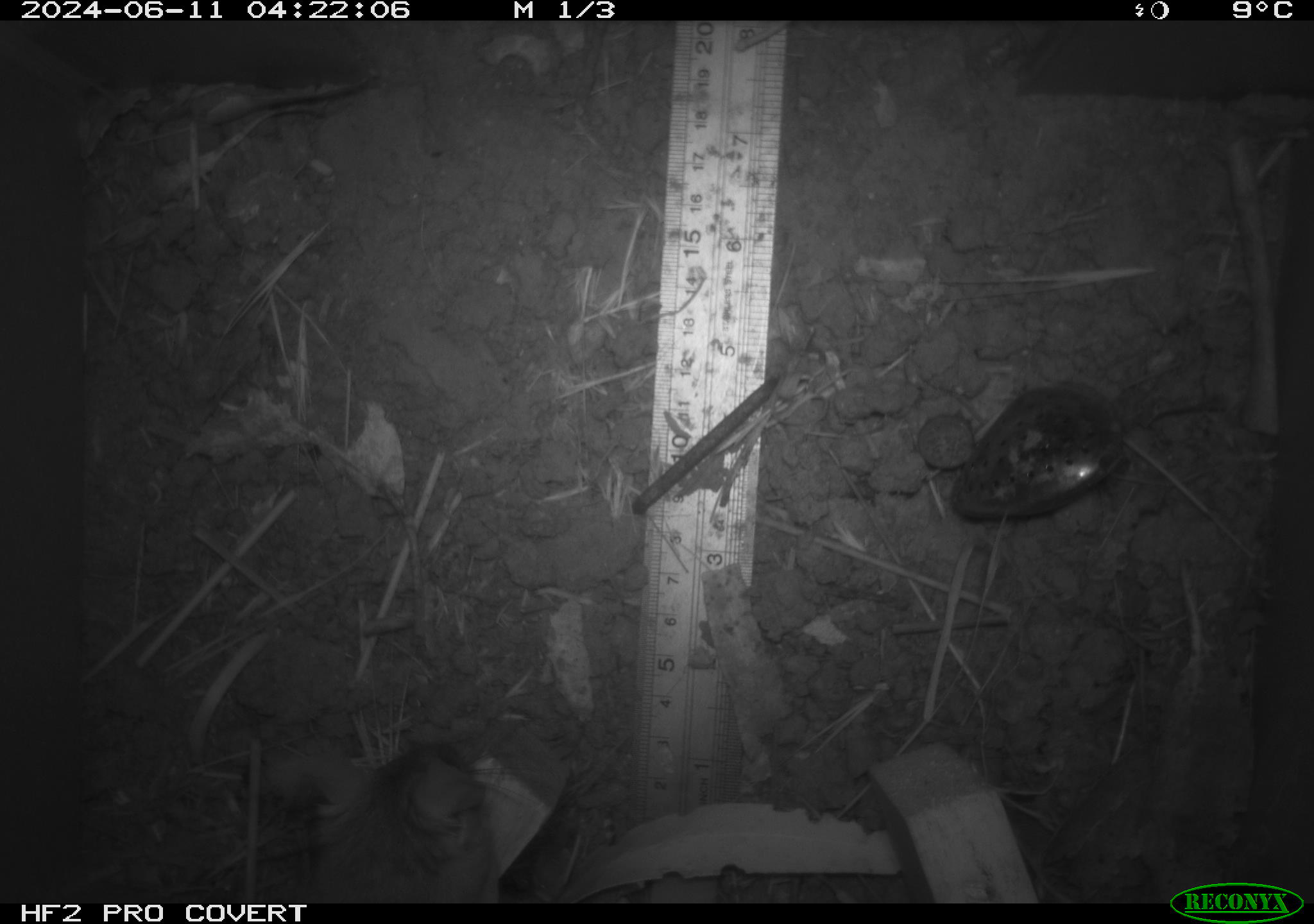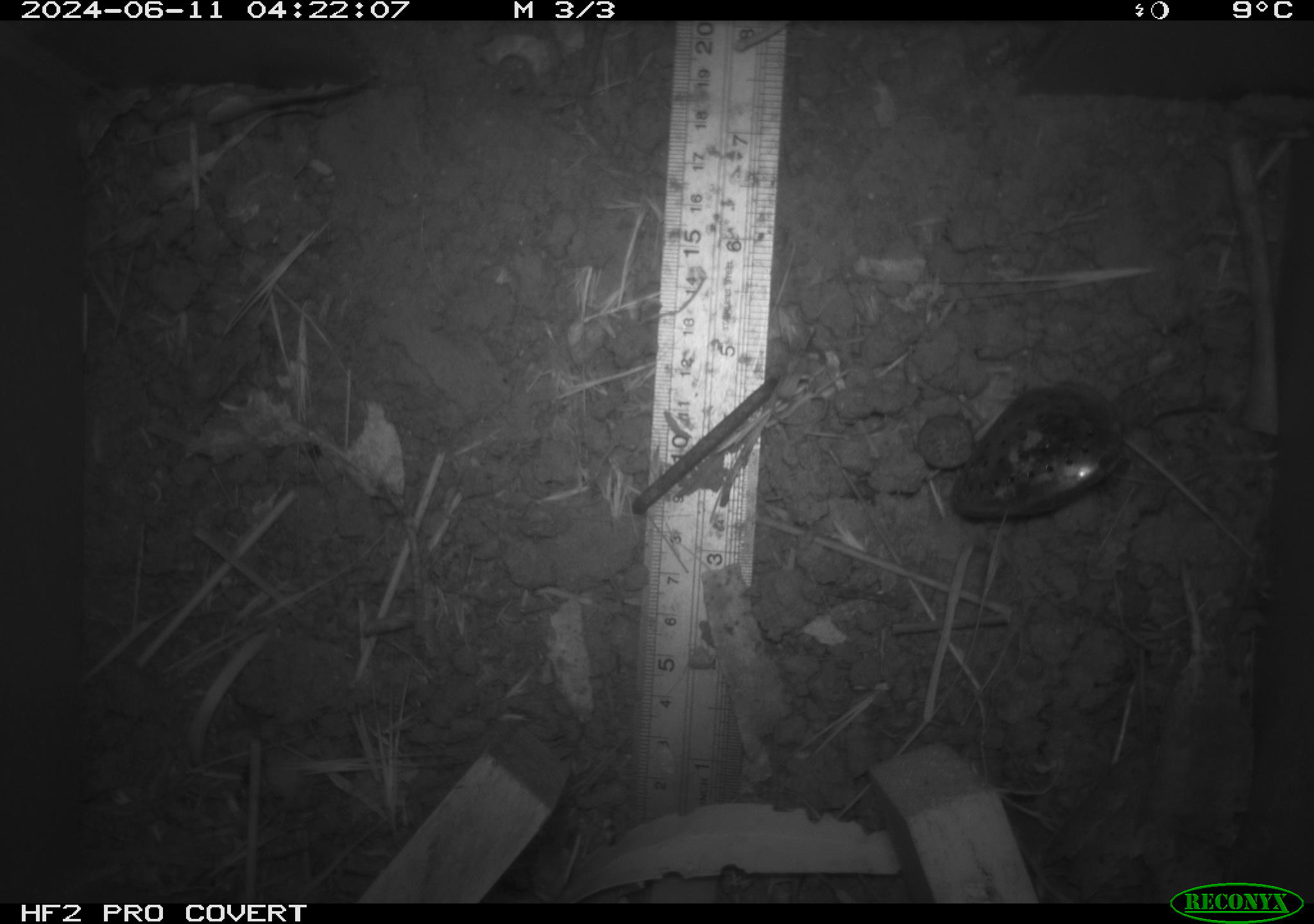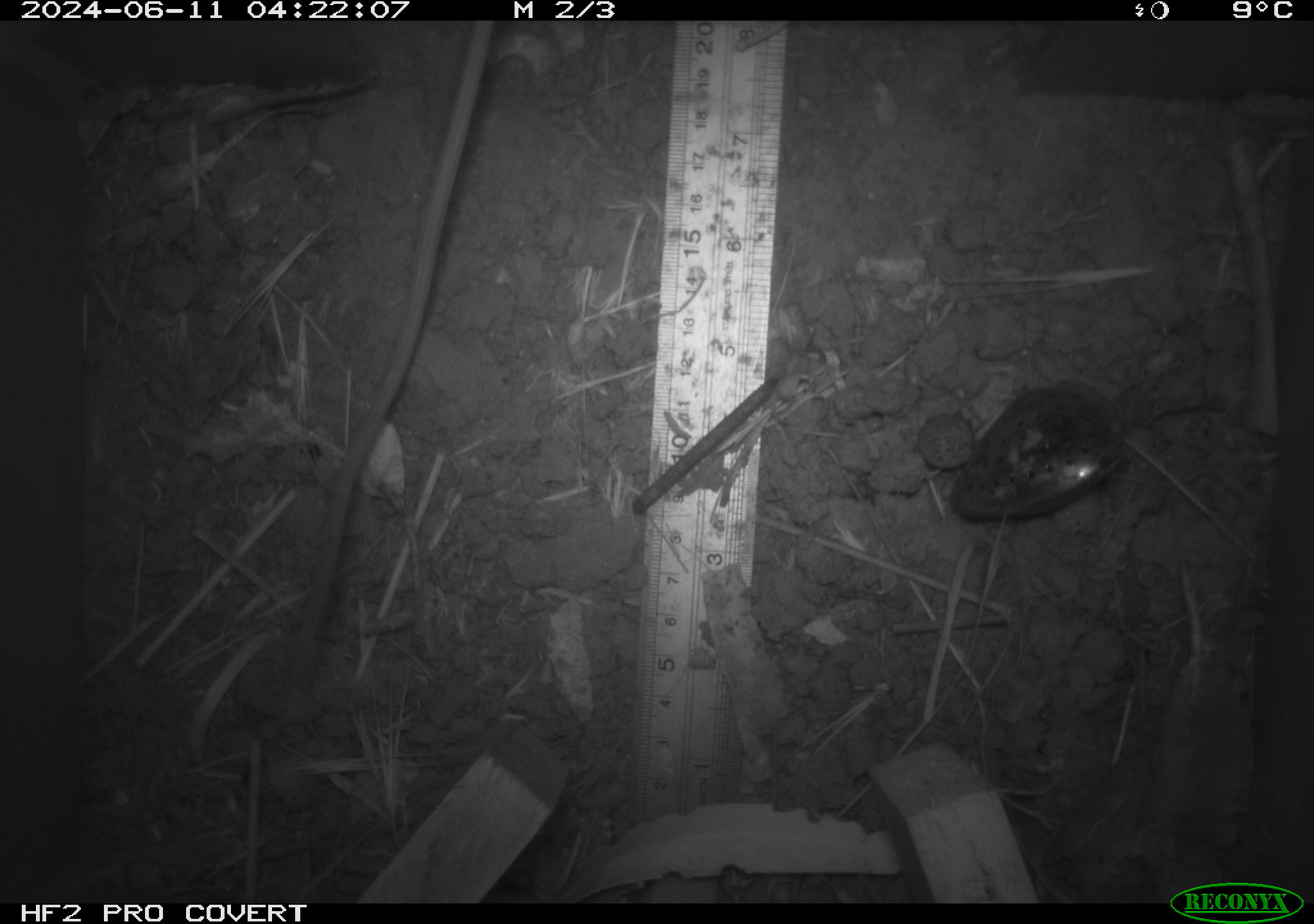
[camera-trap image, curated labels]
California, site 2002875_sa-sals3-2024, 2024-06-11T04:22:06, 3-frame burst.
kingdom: Animalia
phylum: Chordata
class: Mammalia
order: Rodentia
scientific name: Rodentia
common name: rodent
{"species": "rodent (Rodentia)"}